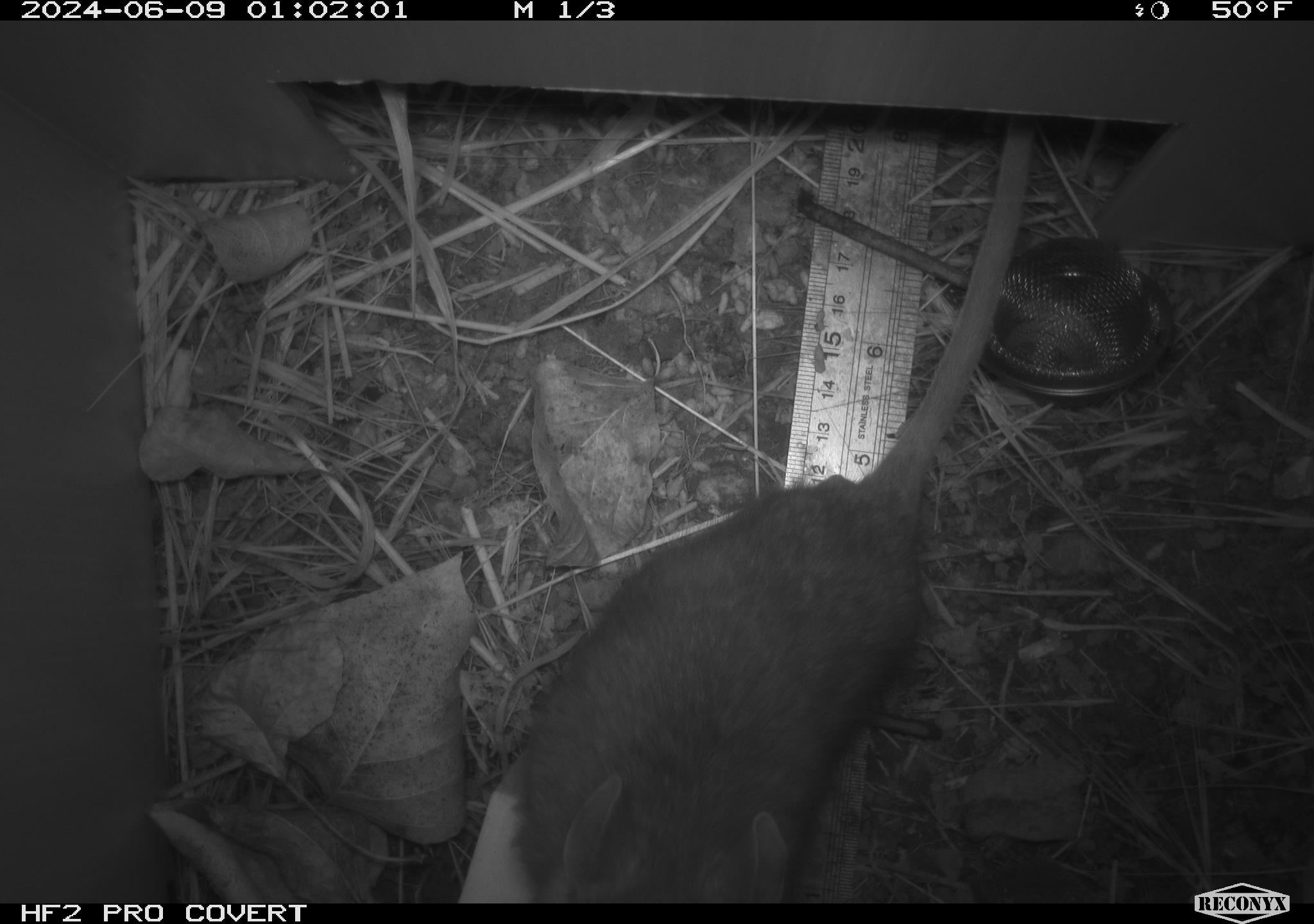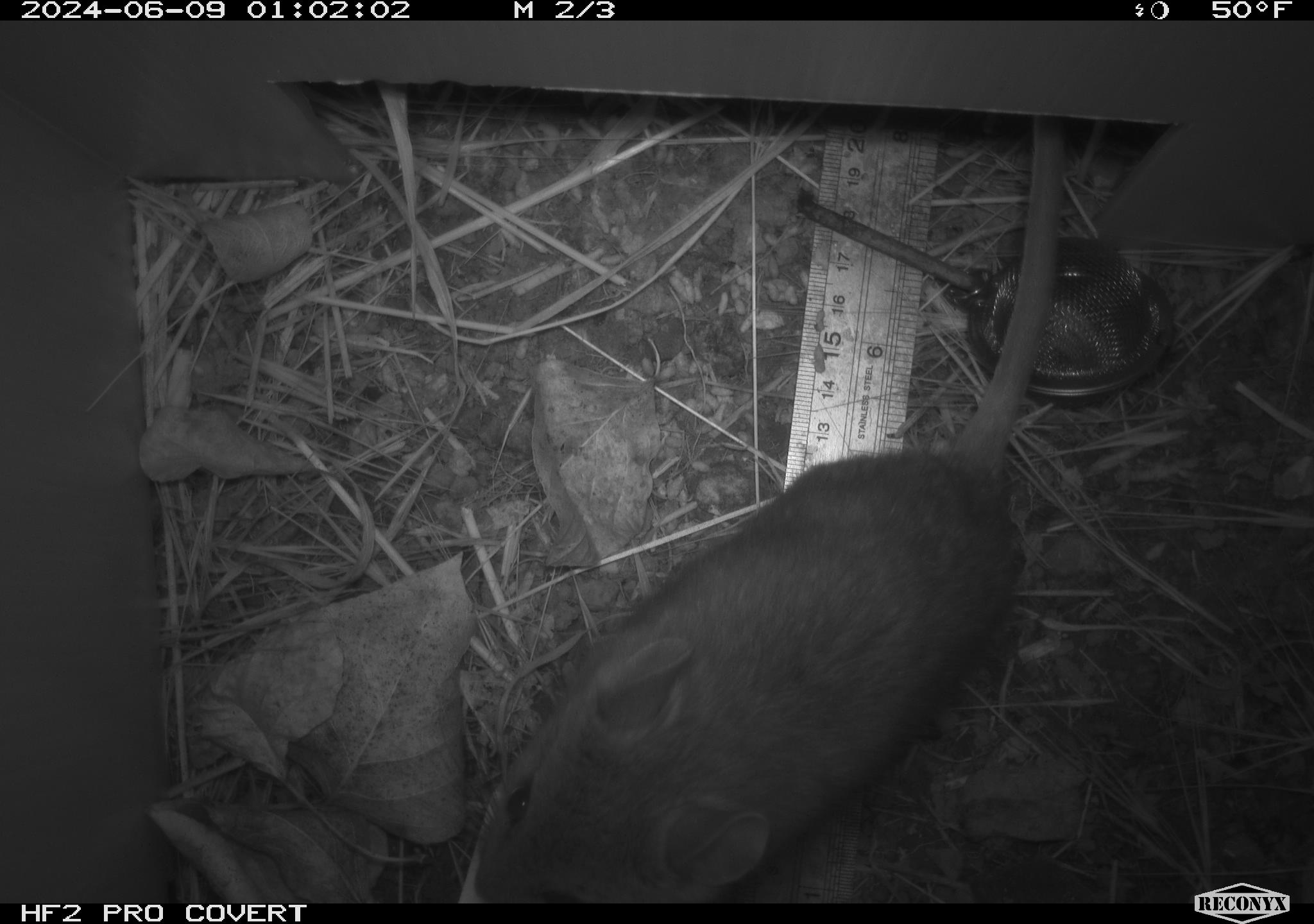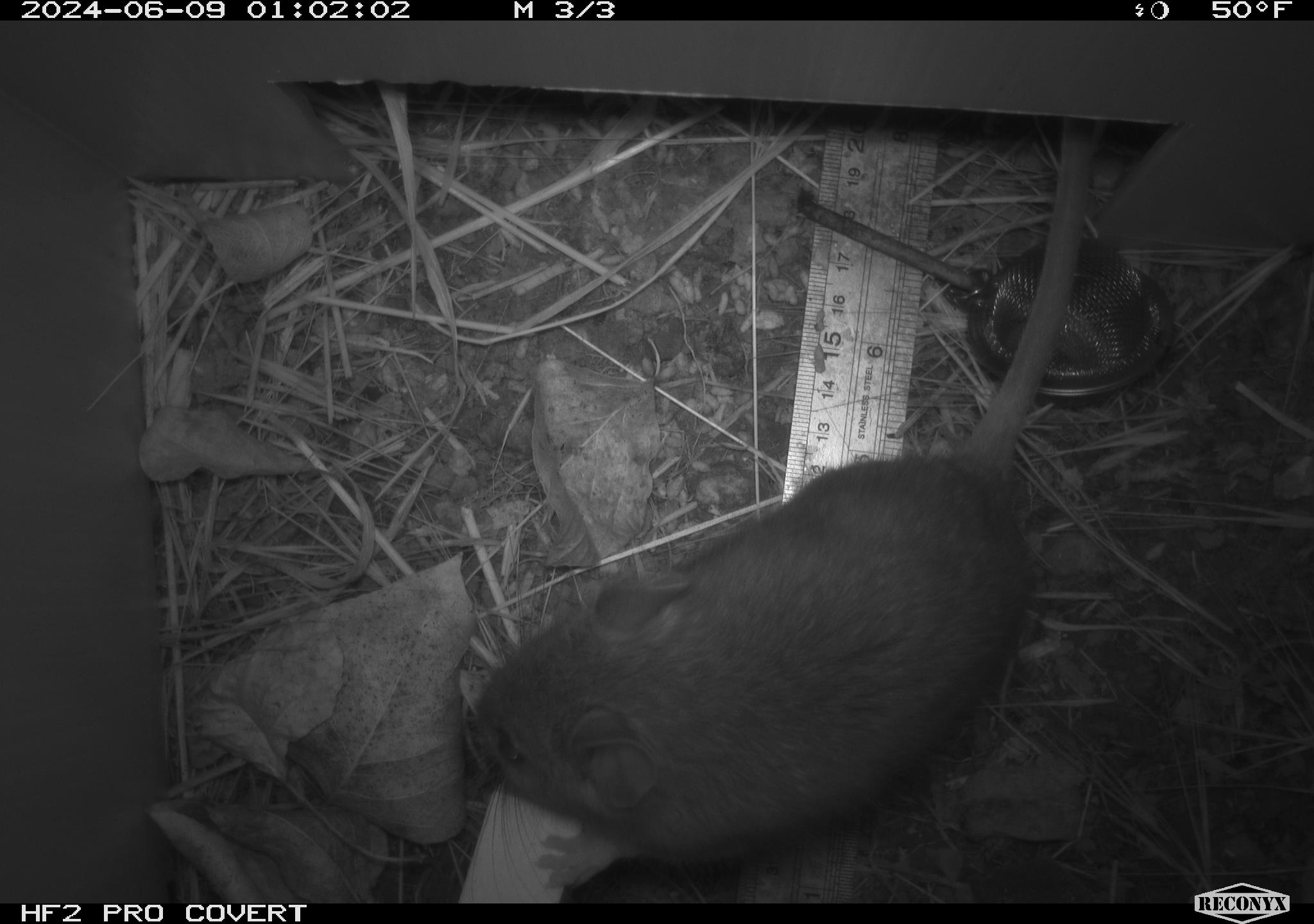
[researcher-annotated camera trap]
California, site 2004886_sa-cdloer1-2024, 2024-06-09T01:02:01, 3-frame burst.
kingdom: Animalia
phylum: Chordata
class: Mammalia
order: Rodentia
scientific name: Rodentia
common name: woodrat or rat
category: woodrat or rat species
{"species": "woodrat or rat species (woodrat or rat) (Rodentia)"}